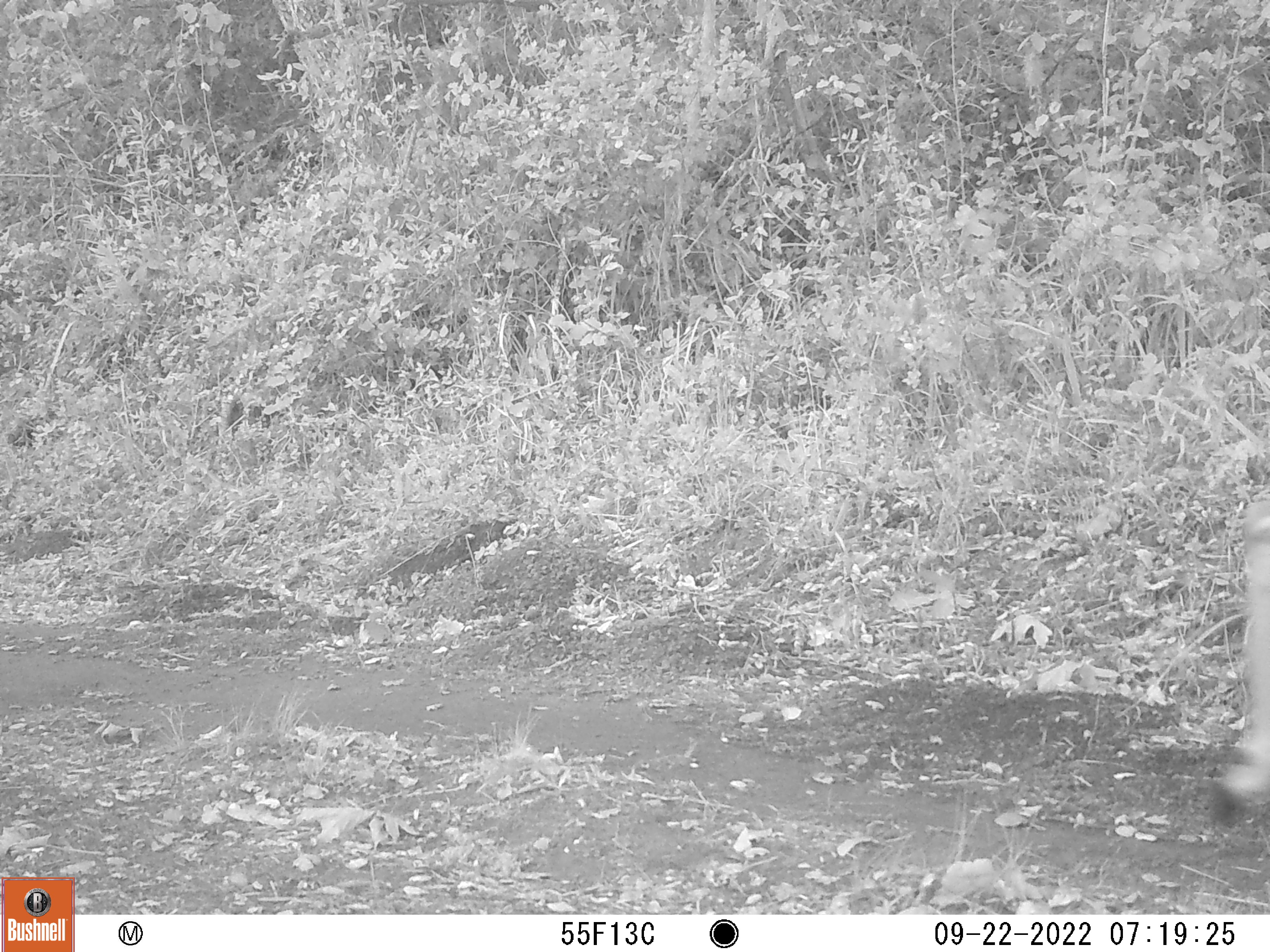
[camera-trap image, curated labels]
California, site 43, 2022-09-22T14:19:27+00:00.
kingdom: Animalia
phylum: Chordata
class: Mammalia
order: Artiodactyla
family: Cervidae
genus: Odocoileus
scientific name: Odocoileus hemionus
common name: mule deer